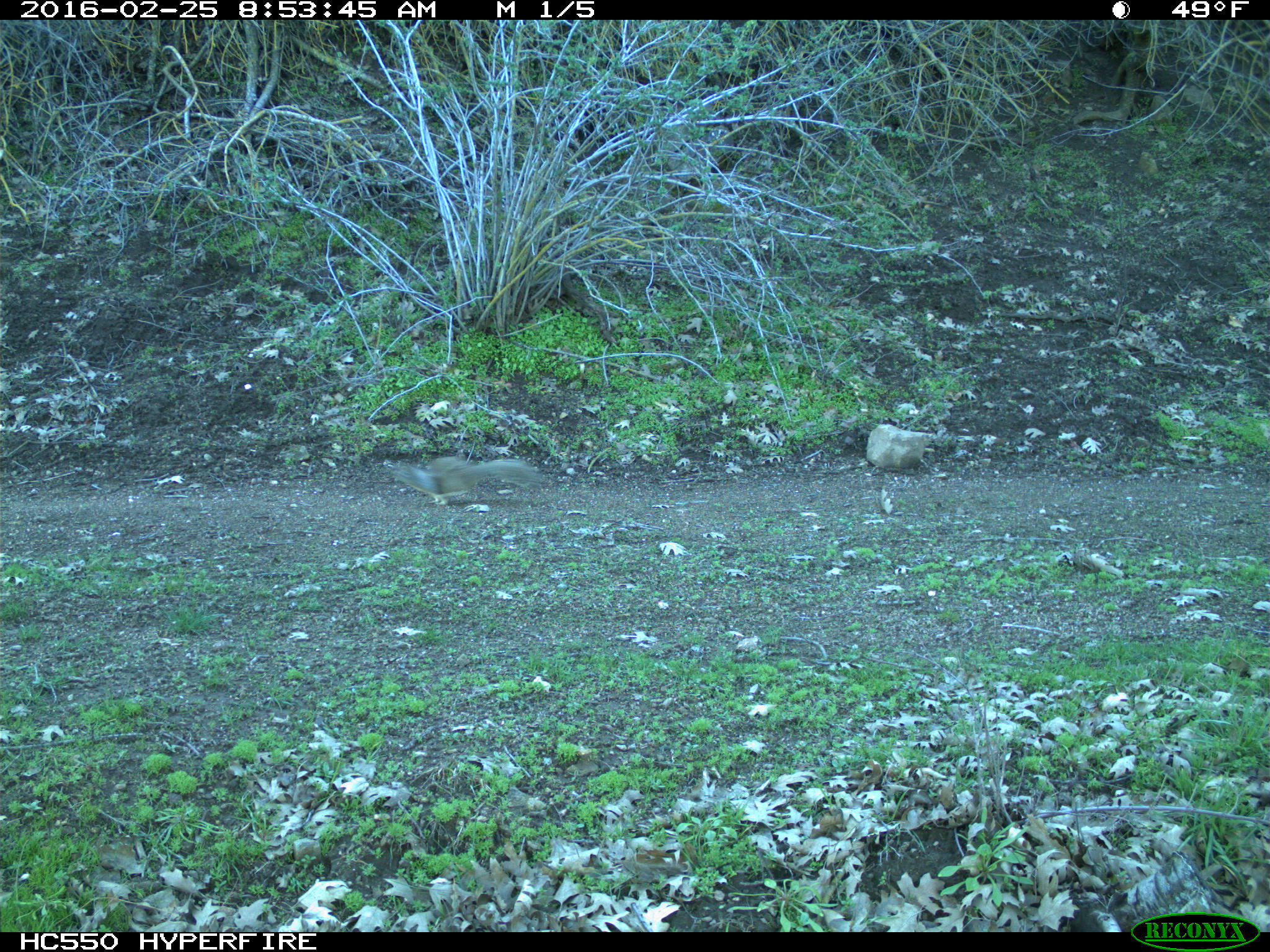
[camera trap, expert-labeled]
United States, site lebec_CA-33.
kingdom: Animalia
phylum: Chordata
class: Mammalia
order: Rodentia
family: Sciuridae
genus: Otospermophilus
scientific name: Otospermophilus beecheyi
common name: california ground squirrel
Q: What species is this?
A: Otospermophilus beecheyi (california ground squirrel).